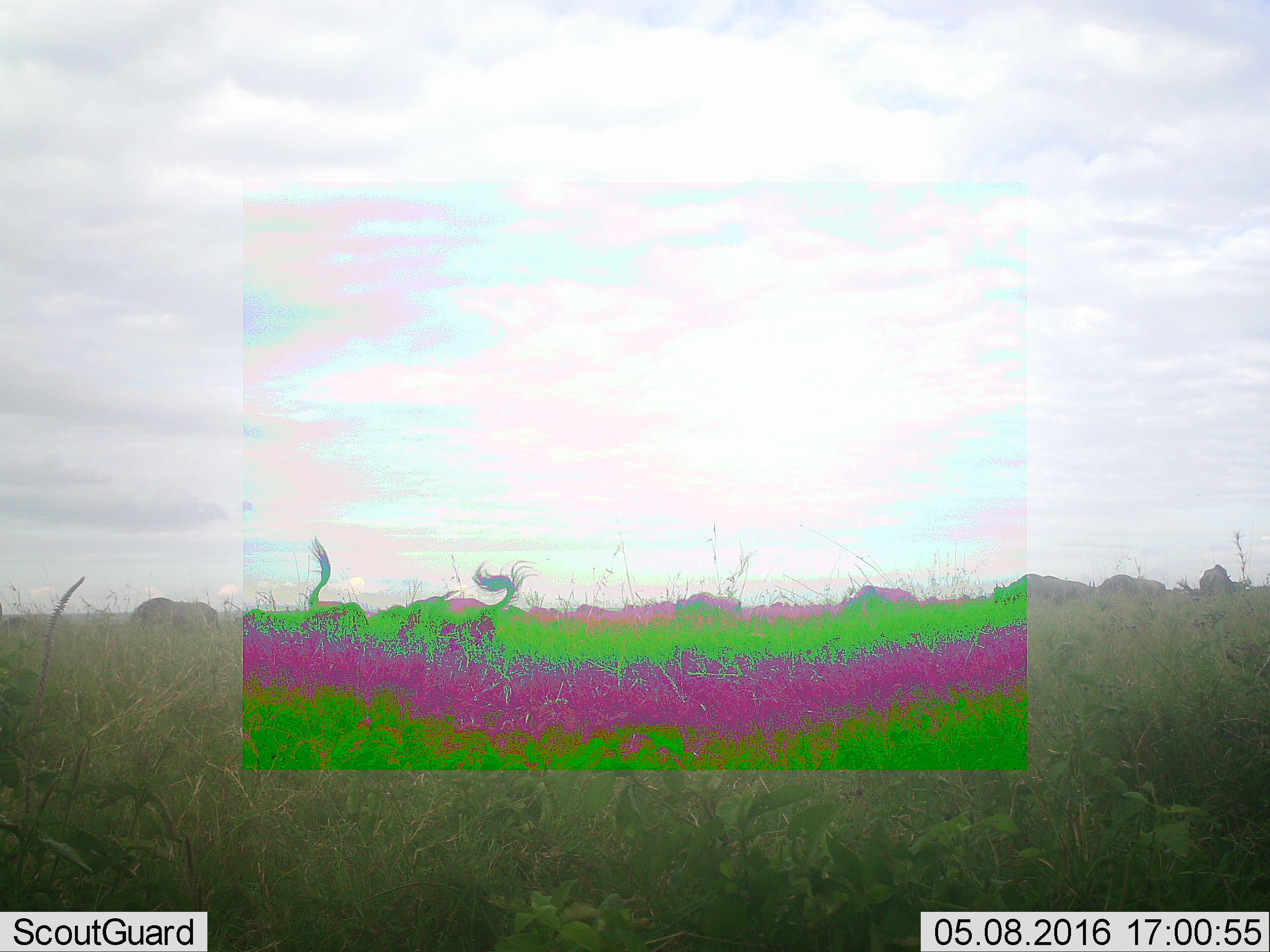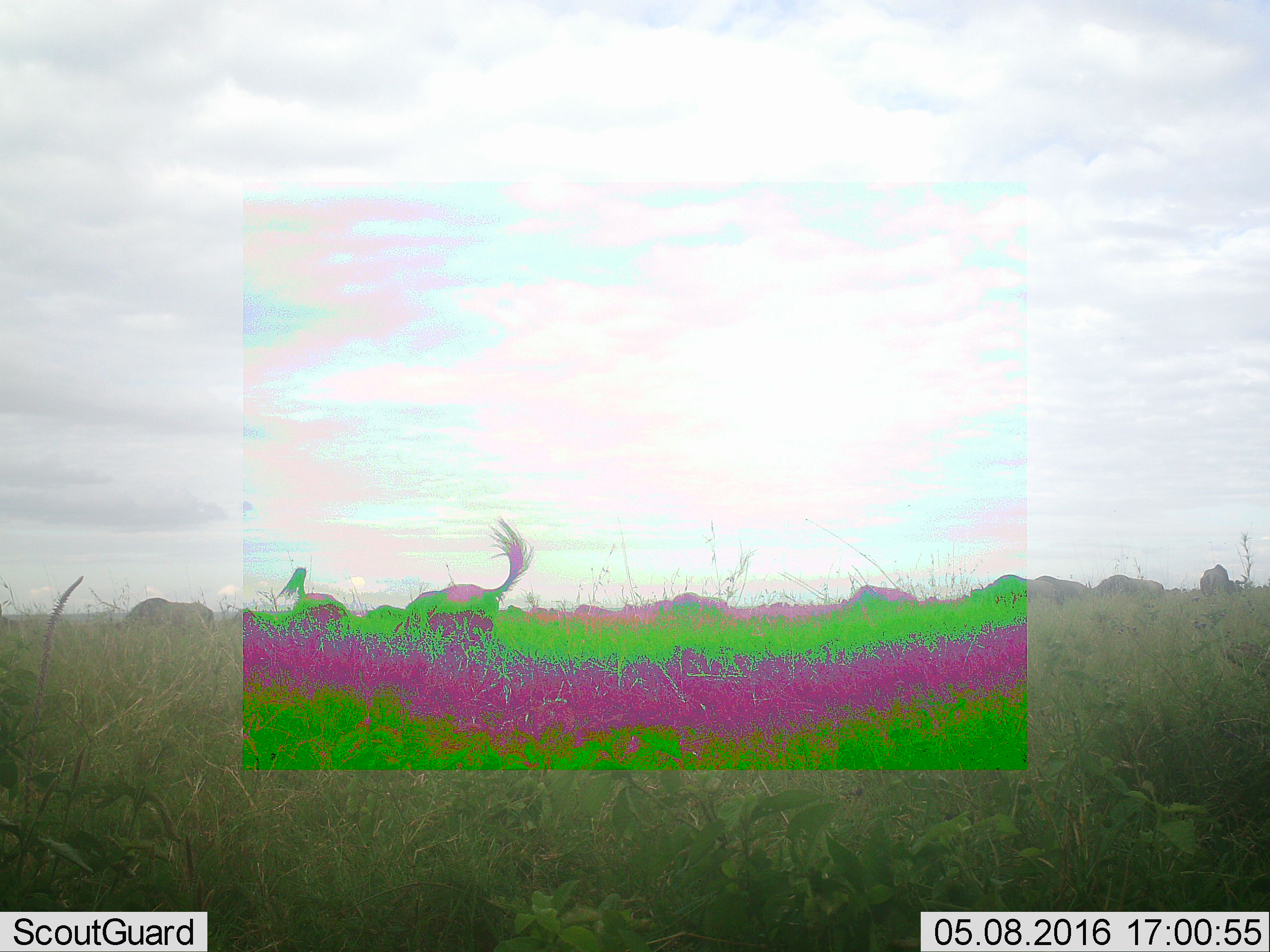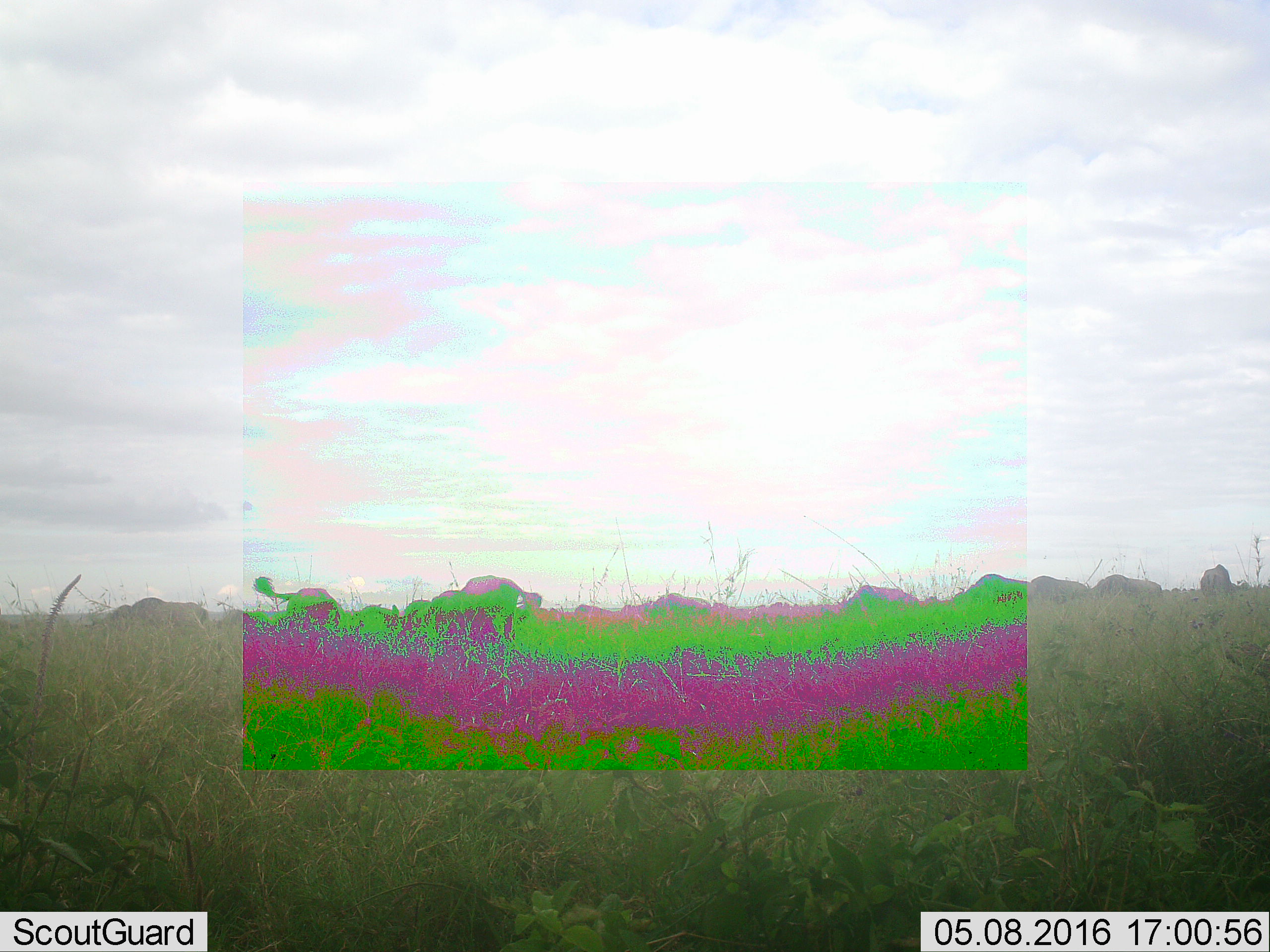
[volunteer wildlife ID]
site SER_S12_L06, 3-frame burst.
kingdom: Animalia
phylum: Chordata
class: Mammalia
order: Artiodactyla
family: Bovidae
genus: Connochaetes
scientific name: Connochaetes taurinus taurinus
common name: blue wildebeest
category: wildebeestblue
Wildebeestblue (blue wildebeest) (Connochaetes taurinus taurinus), count 10. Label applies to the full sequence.